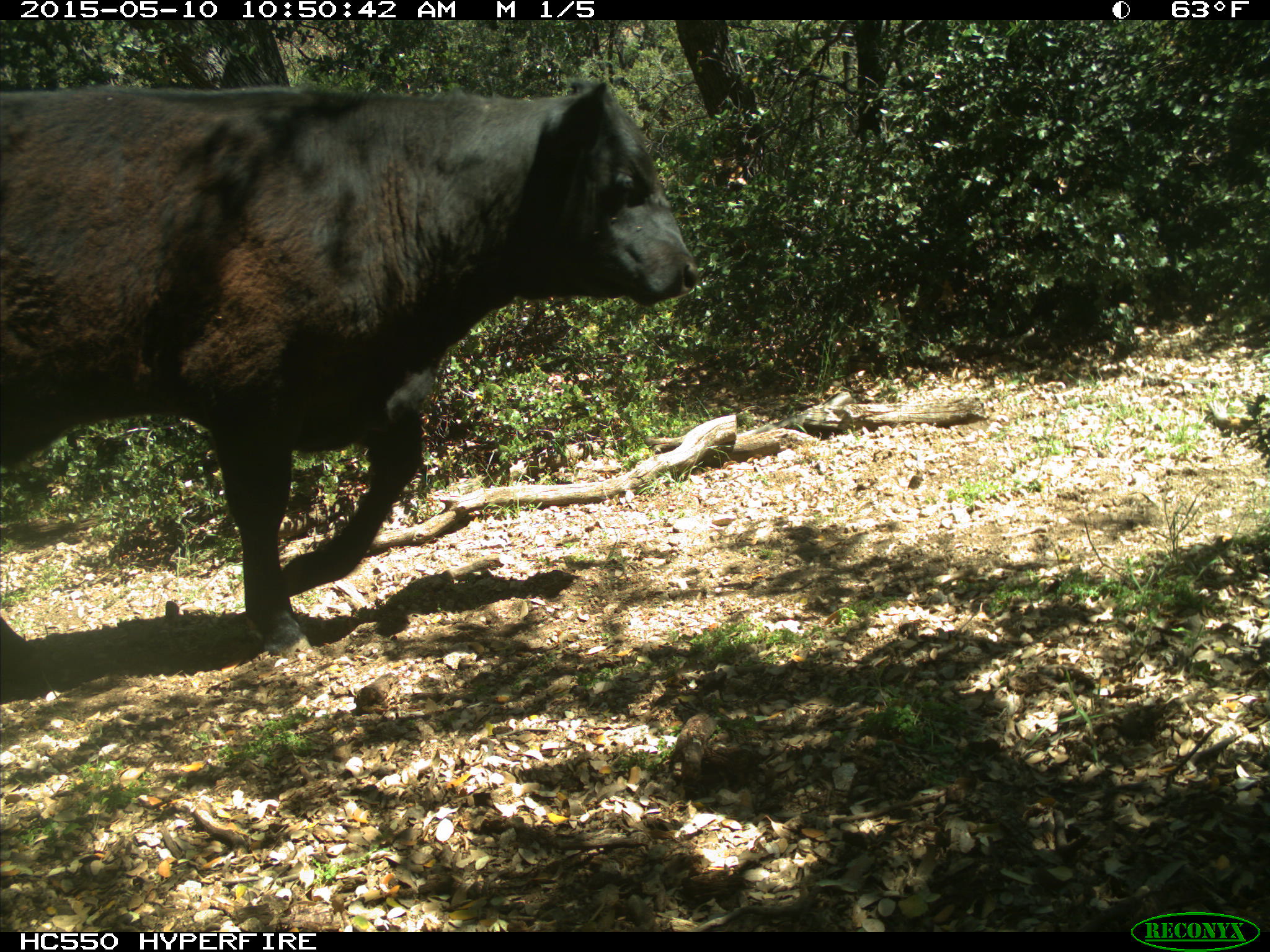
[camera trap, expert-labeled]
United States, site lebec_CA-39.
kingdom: Animalia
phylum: Chordata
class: Mammalia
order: Artiodactyla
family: Bovidae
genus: Bos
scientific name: Bos taurus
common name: domestic cow